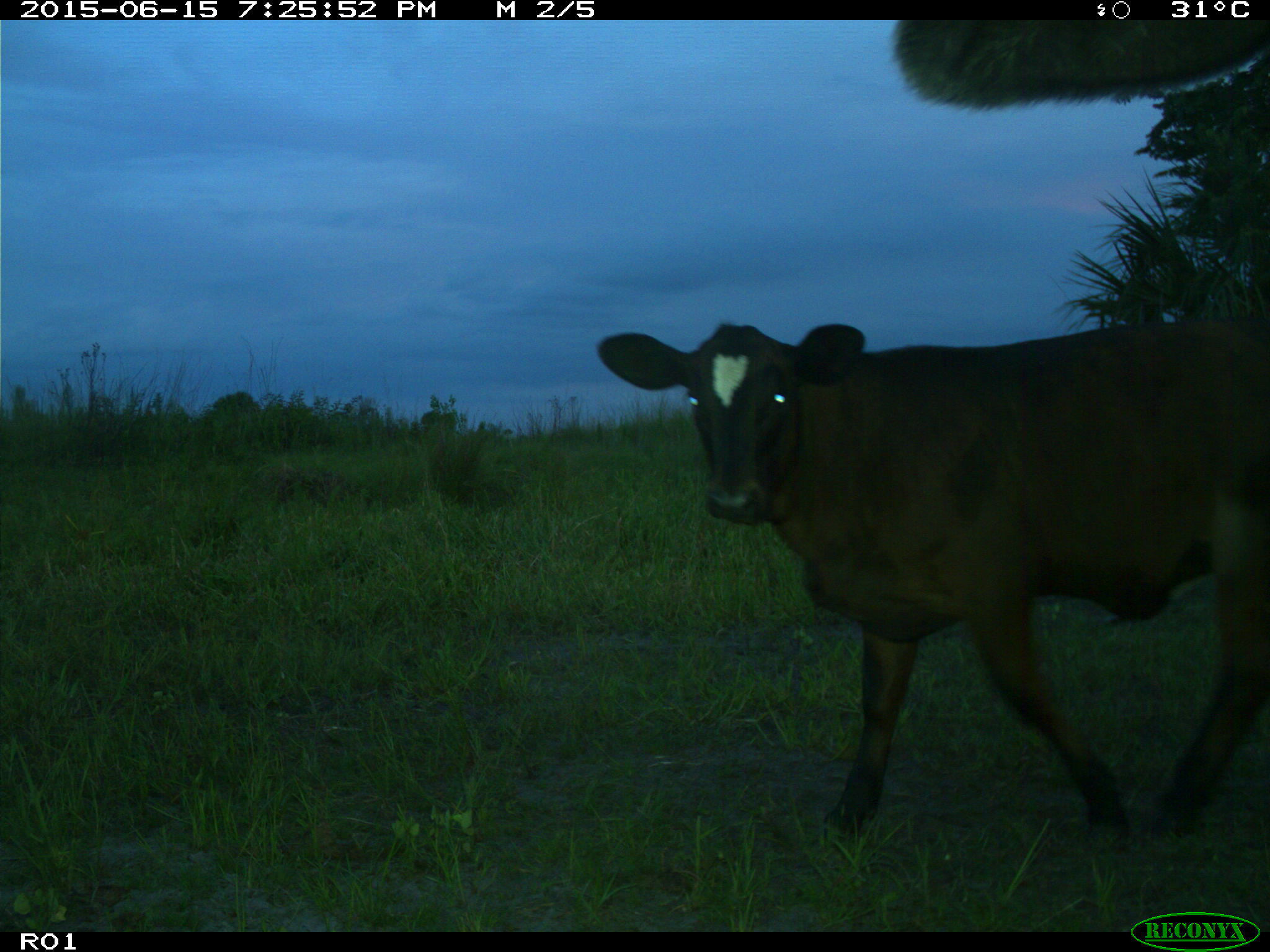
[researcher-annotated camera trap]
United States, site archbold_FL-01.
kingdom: Animalia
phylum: Chordata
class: Mammalia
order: Artiodactyla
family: Bovidae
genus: Bos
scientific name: Bos taurus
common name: domestic cow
Bos taurus (domestic cow).